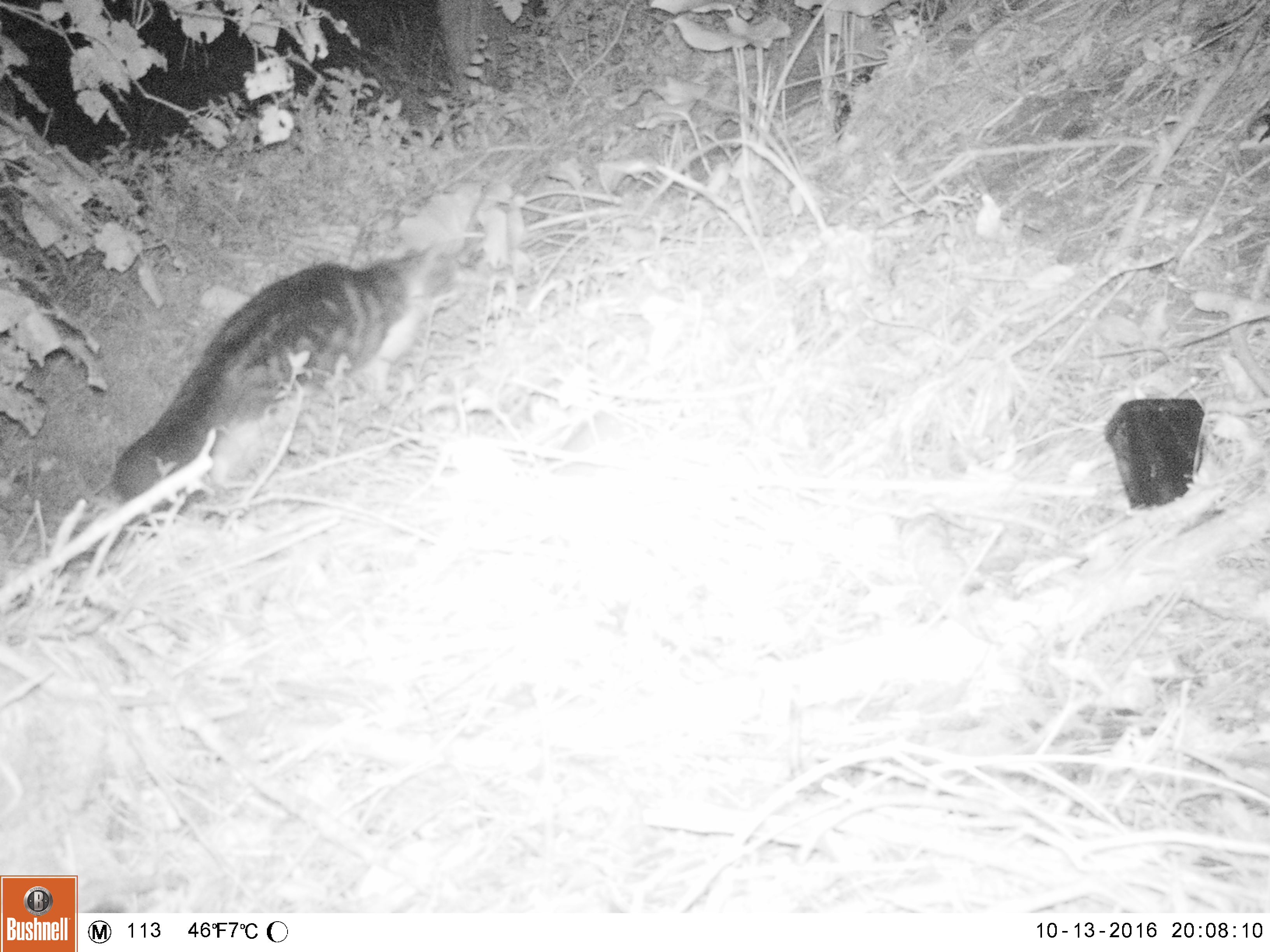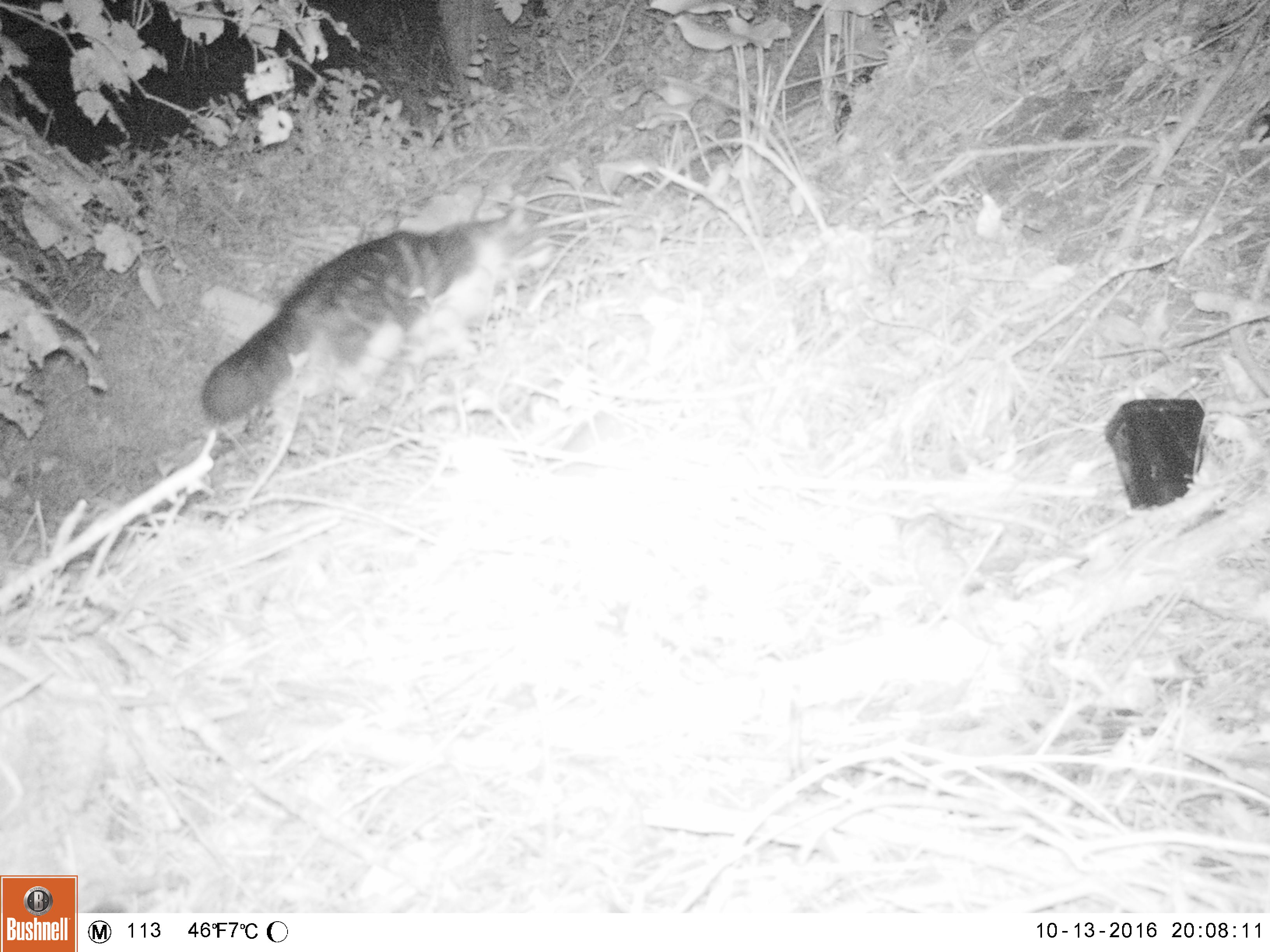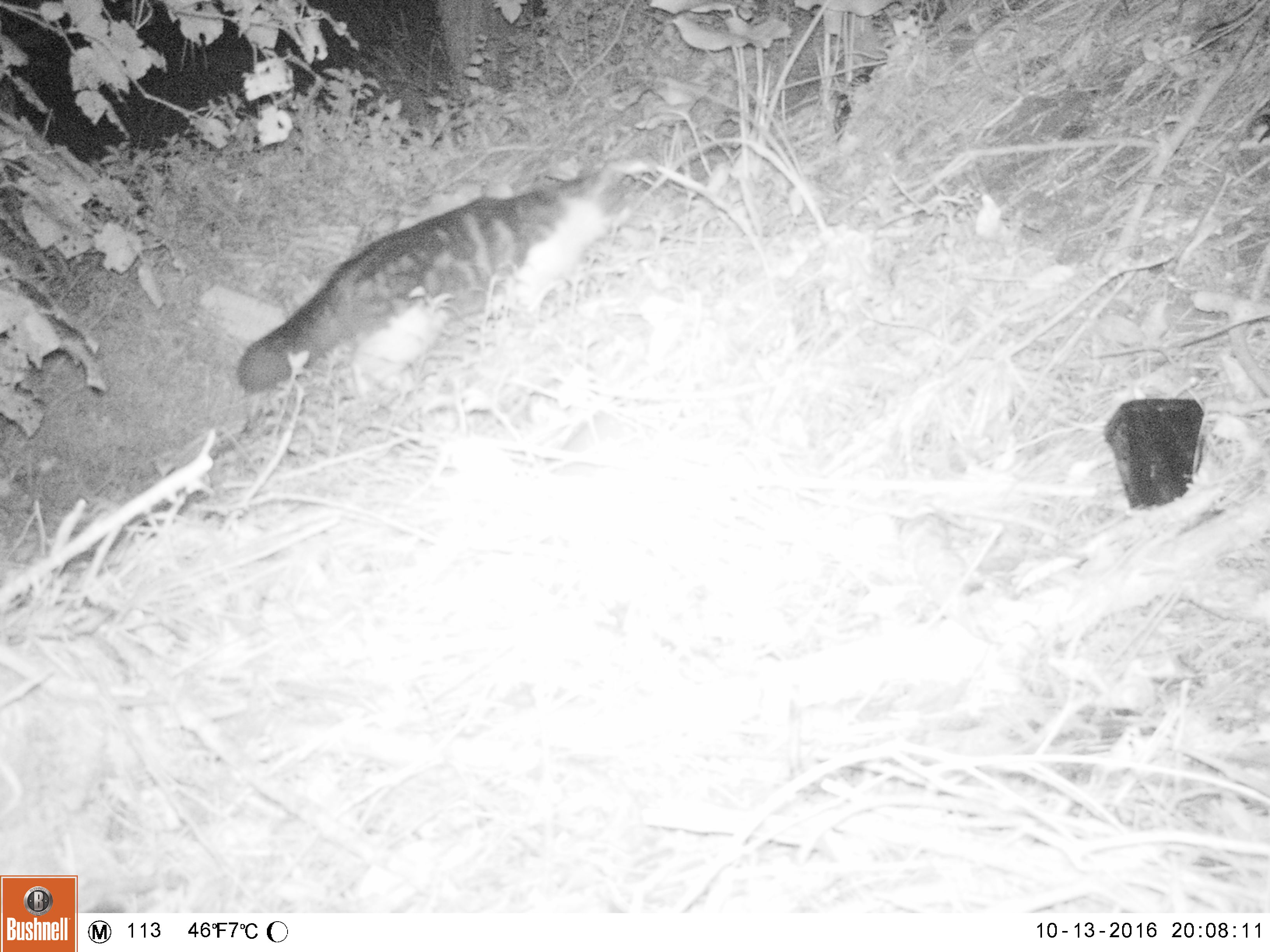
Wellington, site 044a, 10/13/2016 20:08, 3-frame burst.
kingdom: Animalia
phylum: Chordata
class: Mammalia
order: Carnivora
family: Felidae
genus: Felis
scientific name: Felis catus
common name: cat